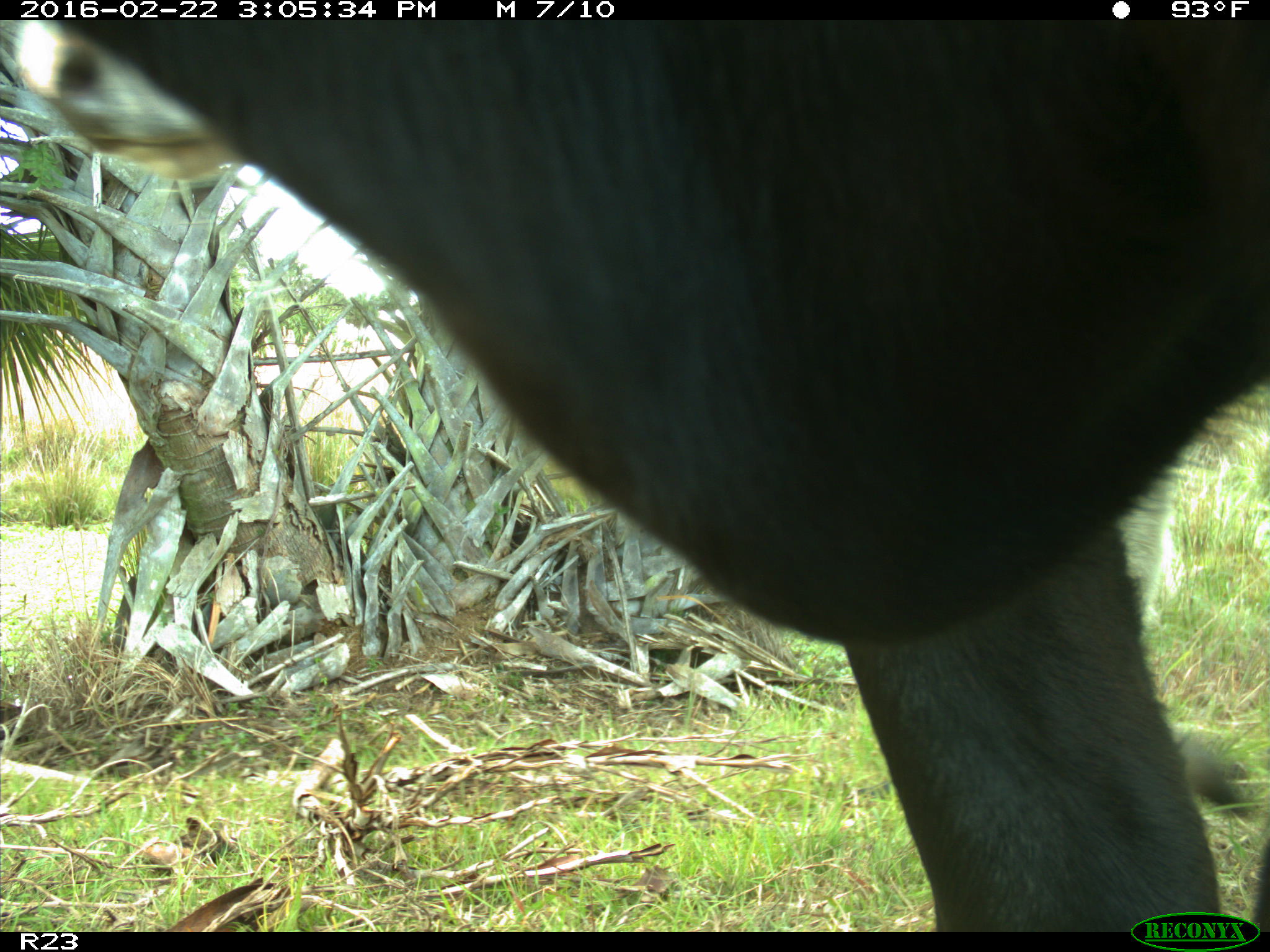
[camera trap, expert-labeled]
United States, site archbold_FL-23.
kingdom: Animalia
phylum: Chordata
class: Mammalia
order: Artiodactyla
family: Bovidae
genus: Bos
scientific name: Bos taurus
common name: domestic cow